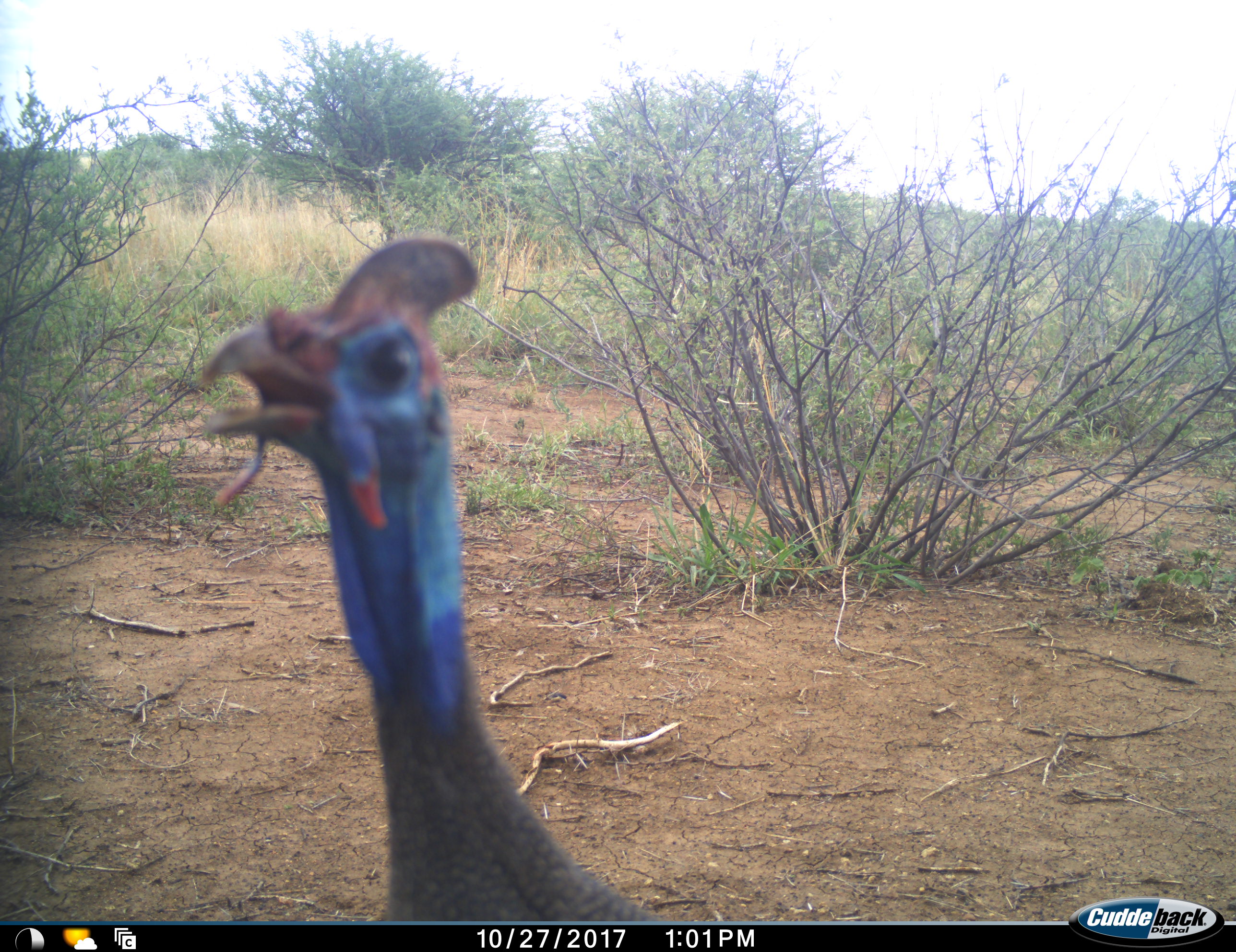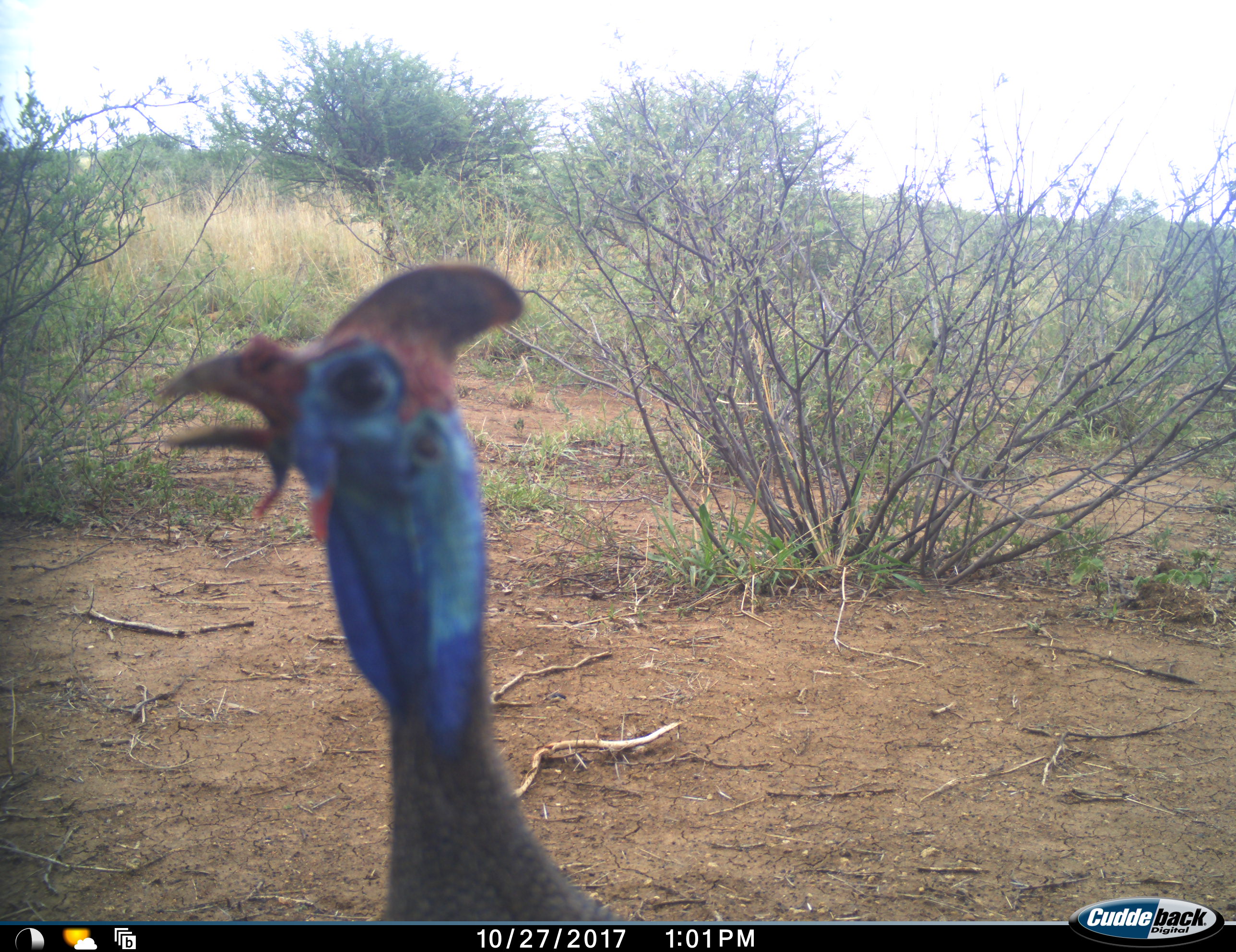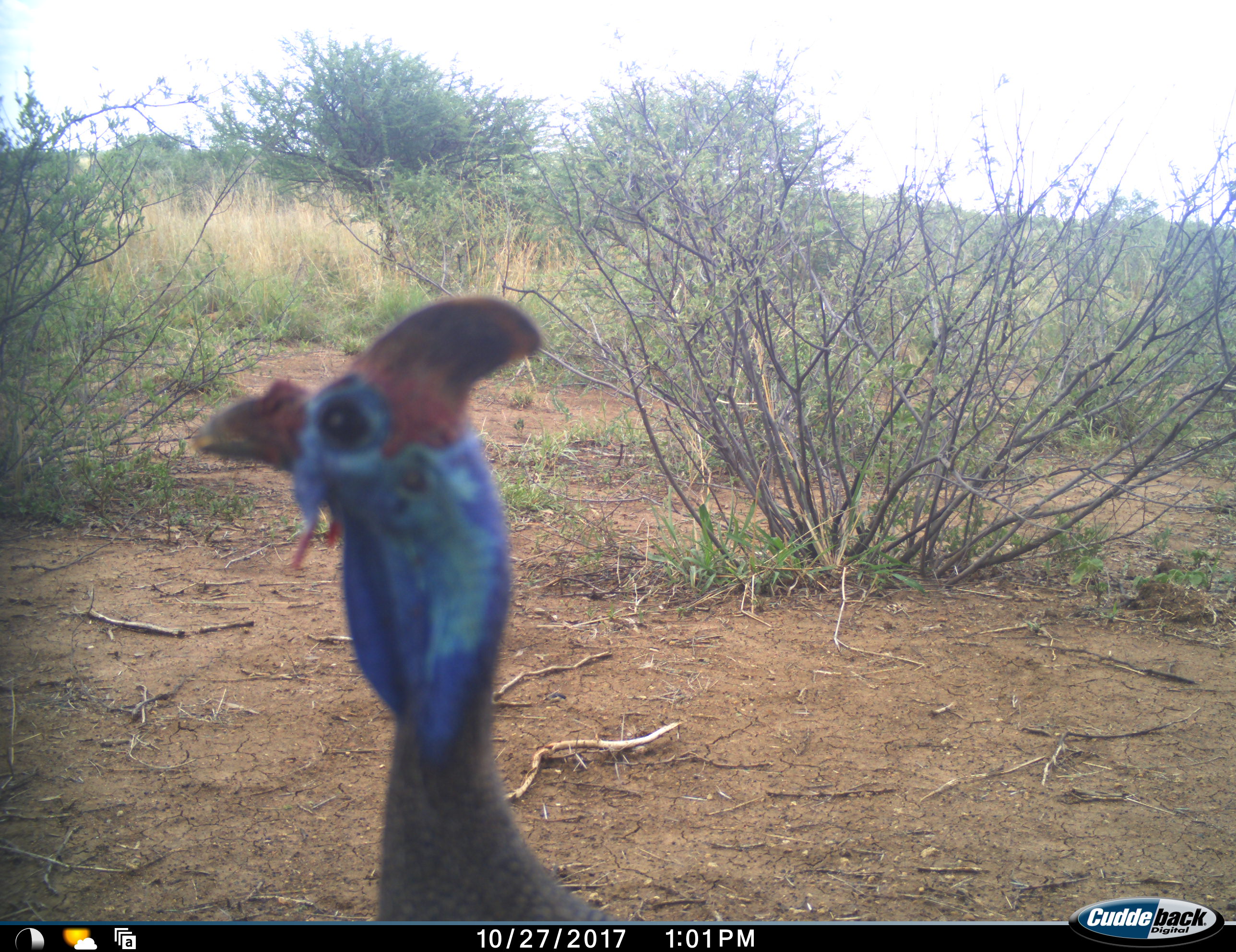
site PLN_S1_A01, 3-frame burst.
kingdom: Animalia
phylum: Chordata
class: Aves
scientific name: Aves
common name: bird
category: birdother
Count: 1.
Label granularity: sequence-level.